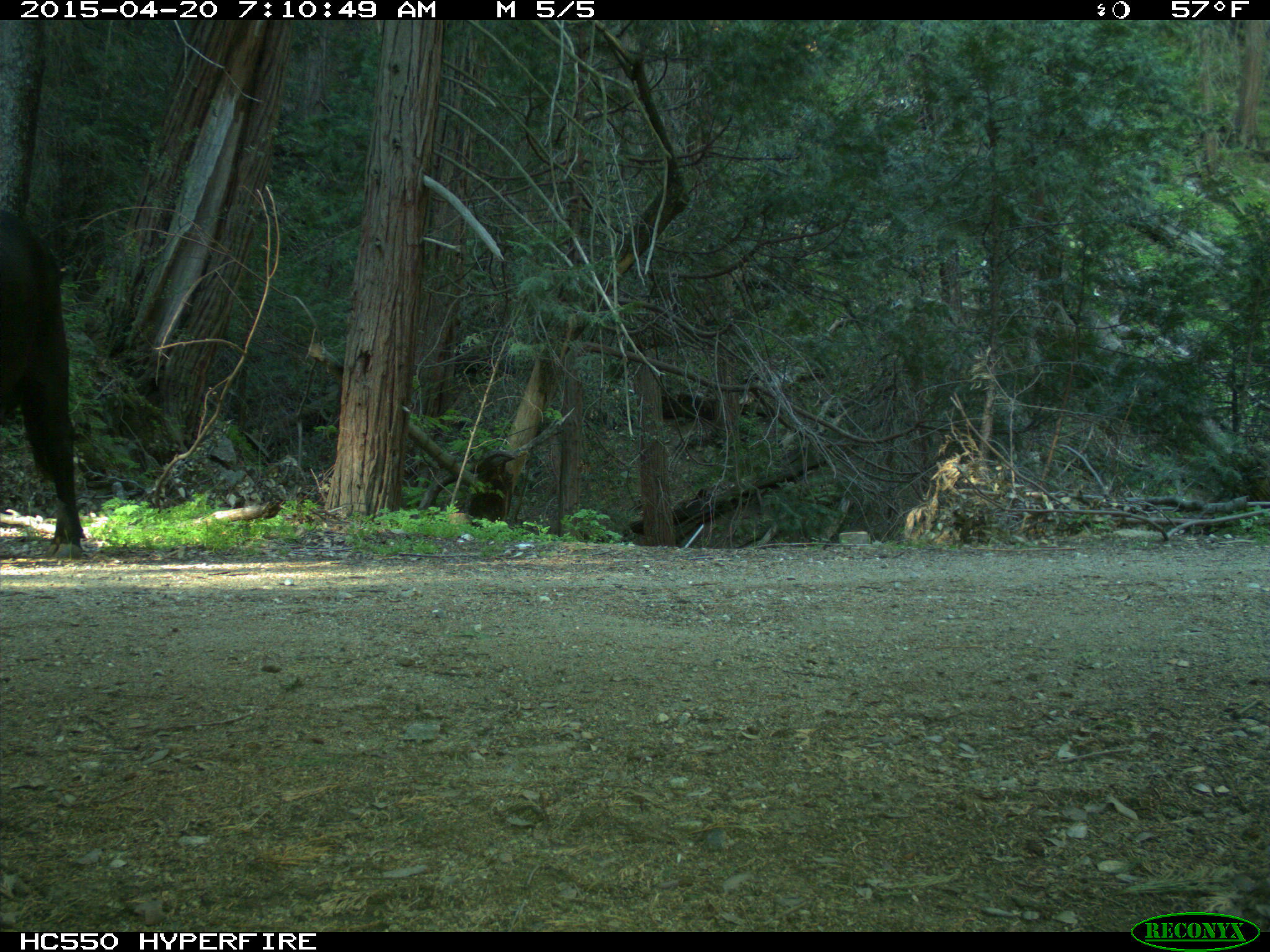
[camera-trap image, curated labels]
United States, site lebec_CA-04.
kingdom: Animalia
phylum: Chordata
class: Mammalia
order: Artiodactyla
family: Bovidae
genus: Bos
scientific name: Bos taurus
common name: domestic cow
Bos taurus (domestic cow).